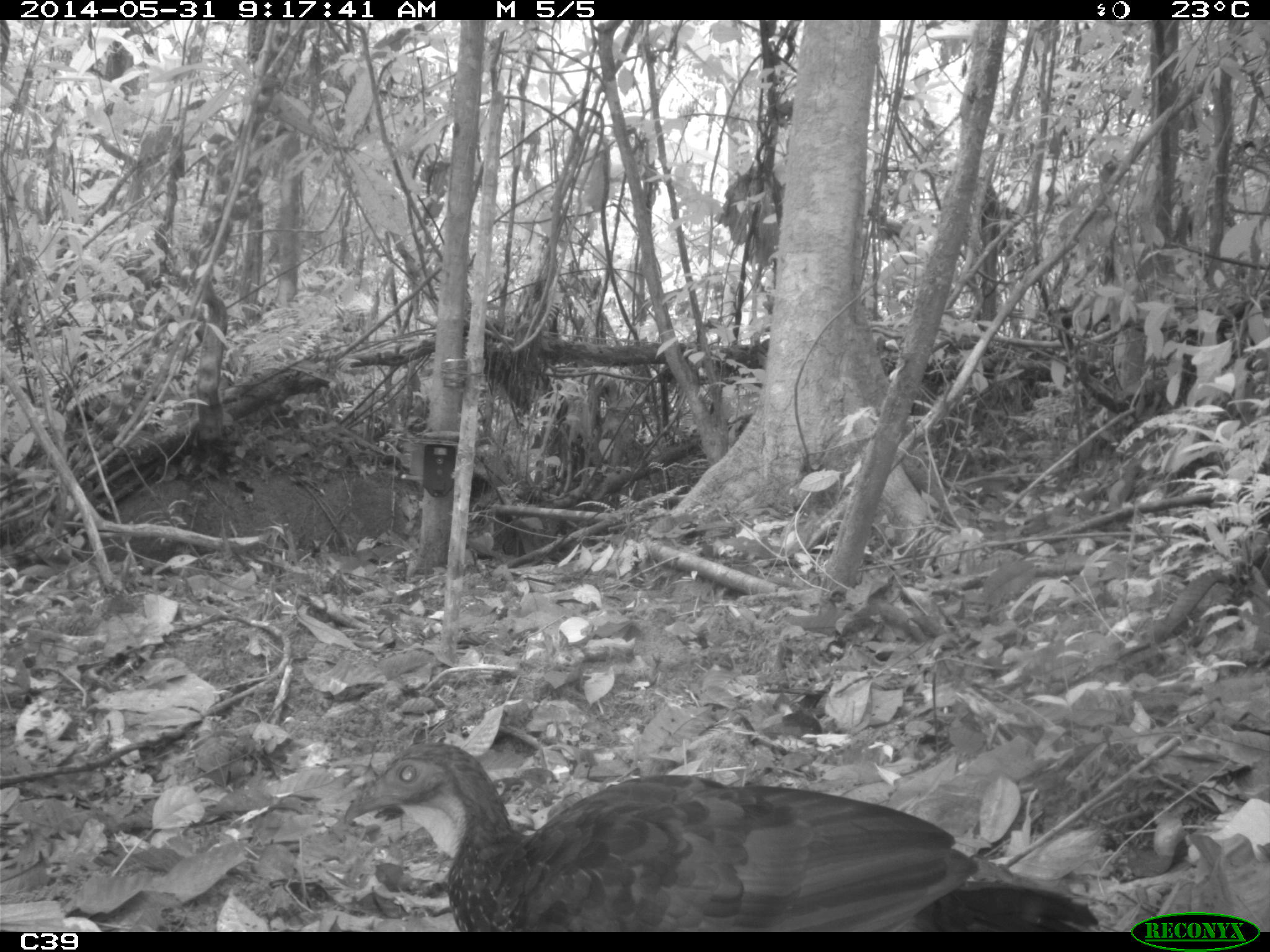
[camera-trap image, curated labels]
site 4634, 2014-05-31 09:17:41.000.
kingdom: Animalia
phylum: Chordata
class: Aves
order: Galliformes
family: Cracidae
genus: Penelope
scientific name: Penelope jacquacu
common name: spix's guan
Penelope jacquacu (spix's guan), count 2, age adult, sex female.